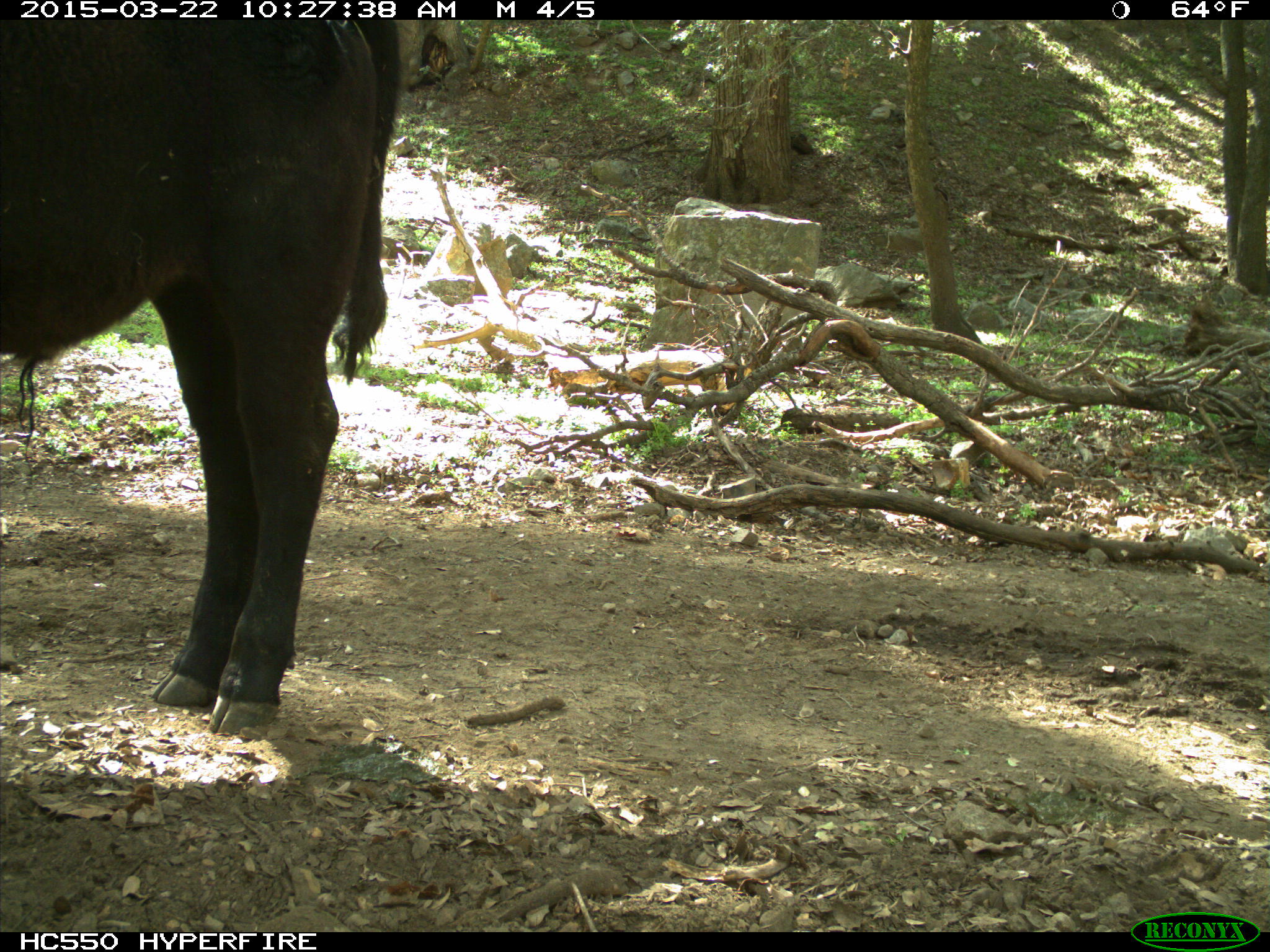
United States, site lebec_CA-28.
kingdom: Animalia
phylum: Chordata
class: Mammalia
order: Artiodactyla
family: Bovidae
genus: Bos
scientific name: Bos taurus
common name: domestic cow